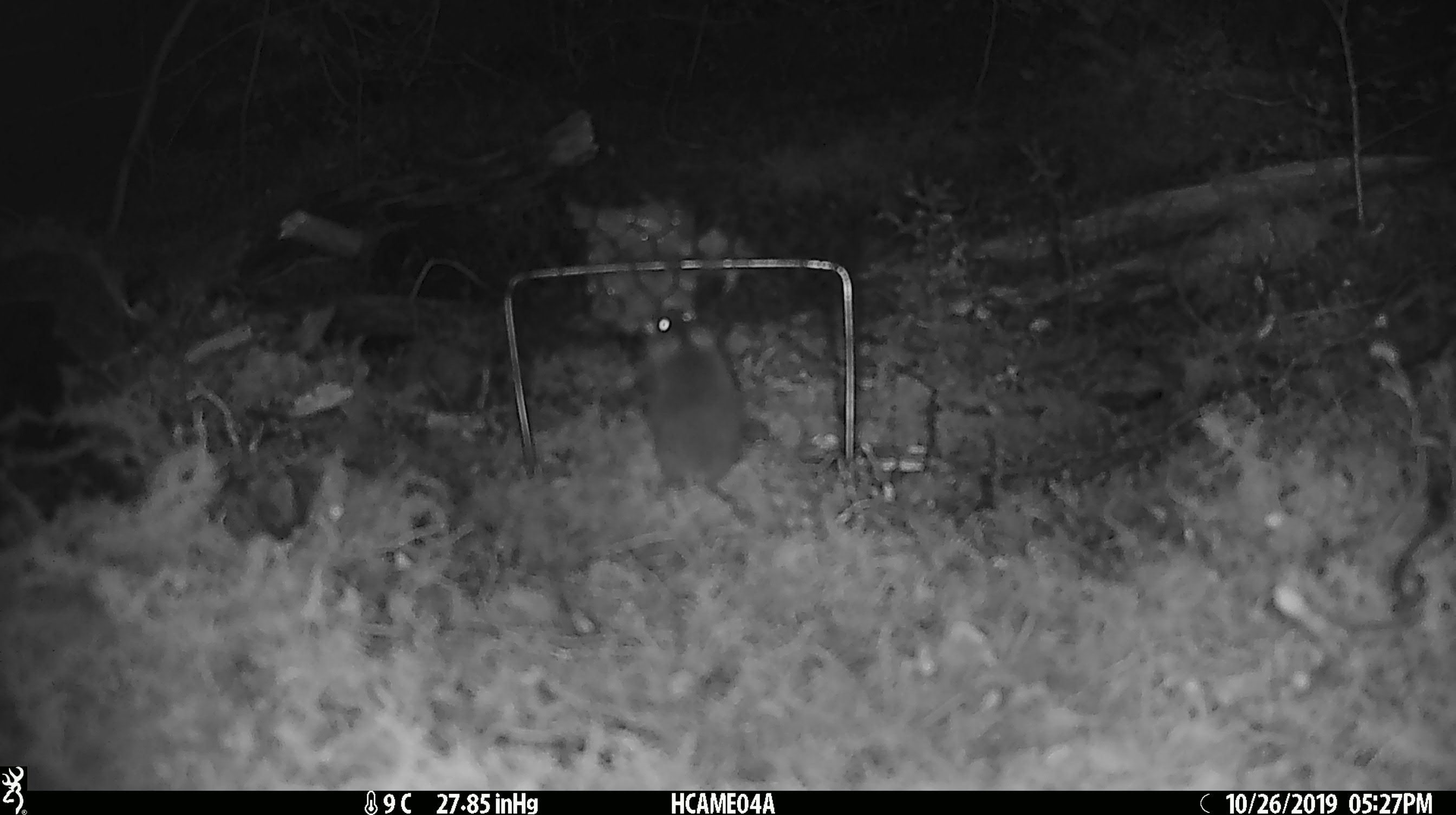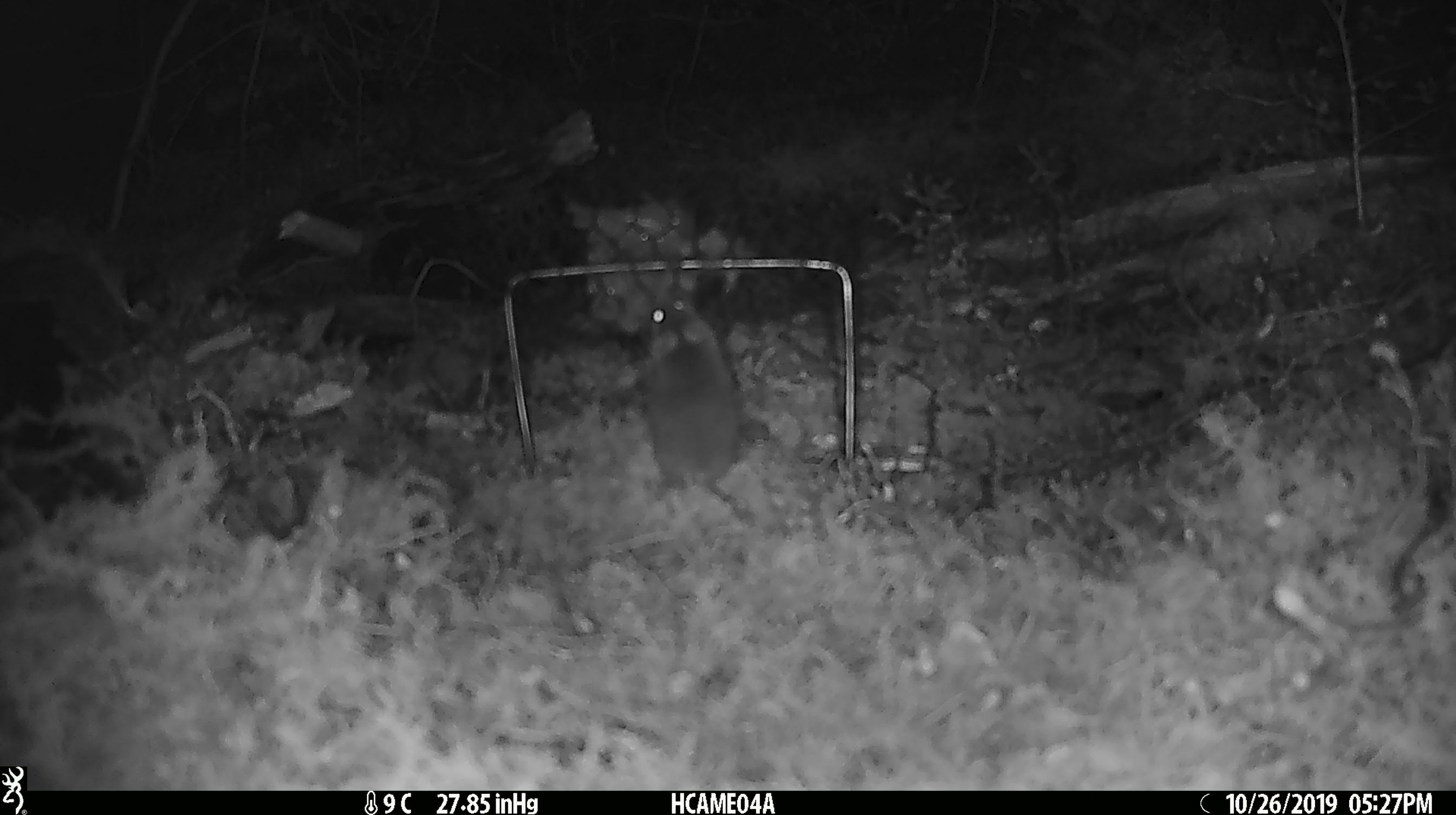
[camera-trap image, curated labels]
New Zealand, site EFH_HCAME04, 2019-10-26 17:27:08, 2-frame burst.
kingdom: Animalia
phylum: Chordata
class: Mammalia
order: Rodentia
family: Muridae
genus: Mus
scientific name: Mus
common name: mouse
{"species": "mouse (Mus)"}